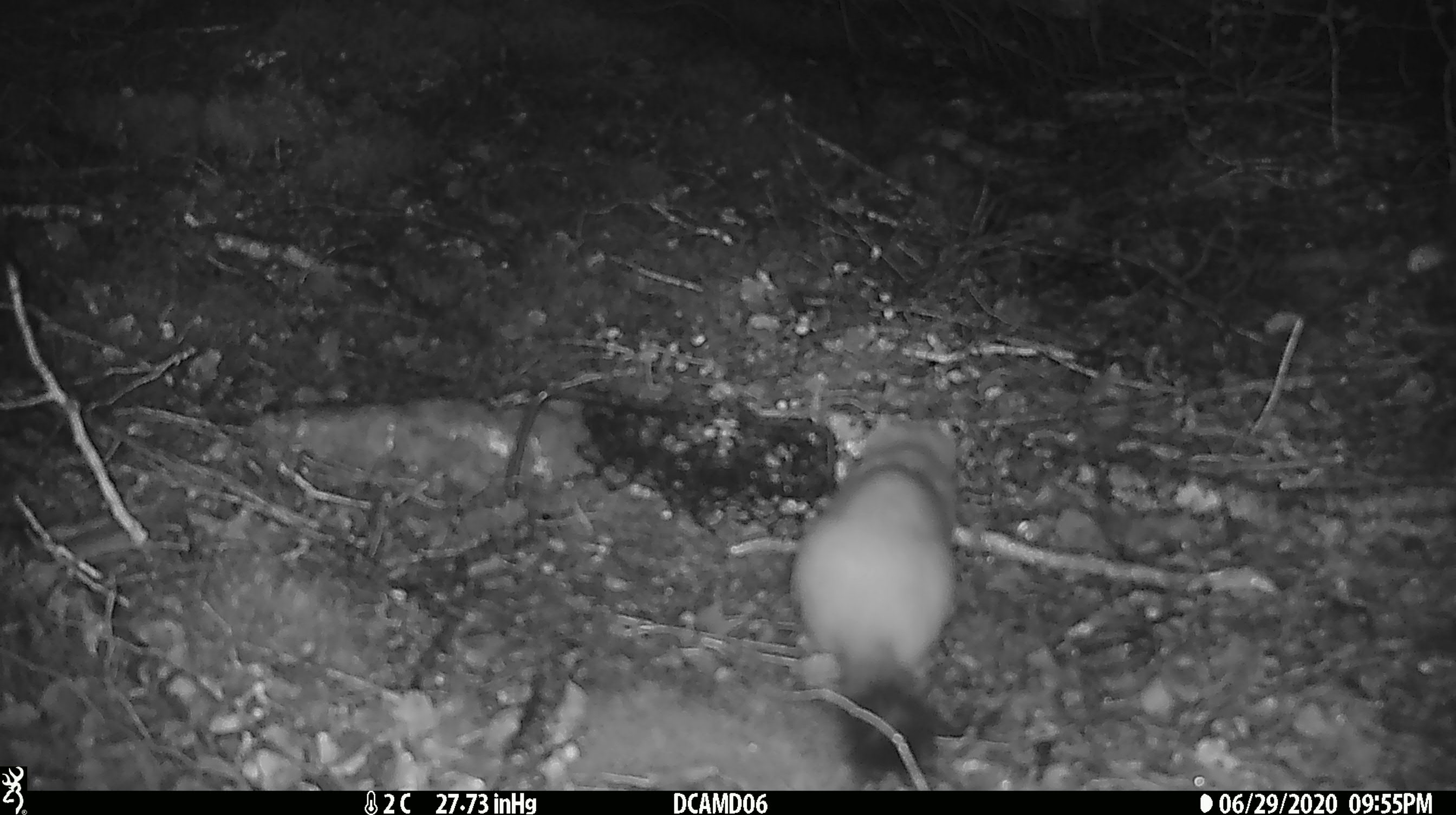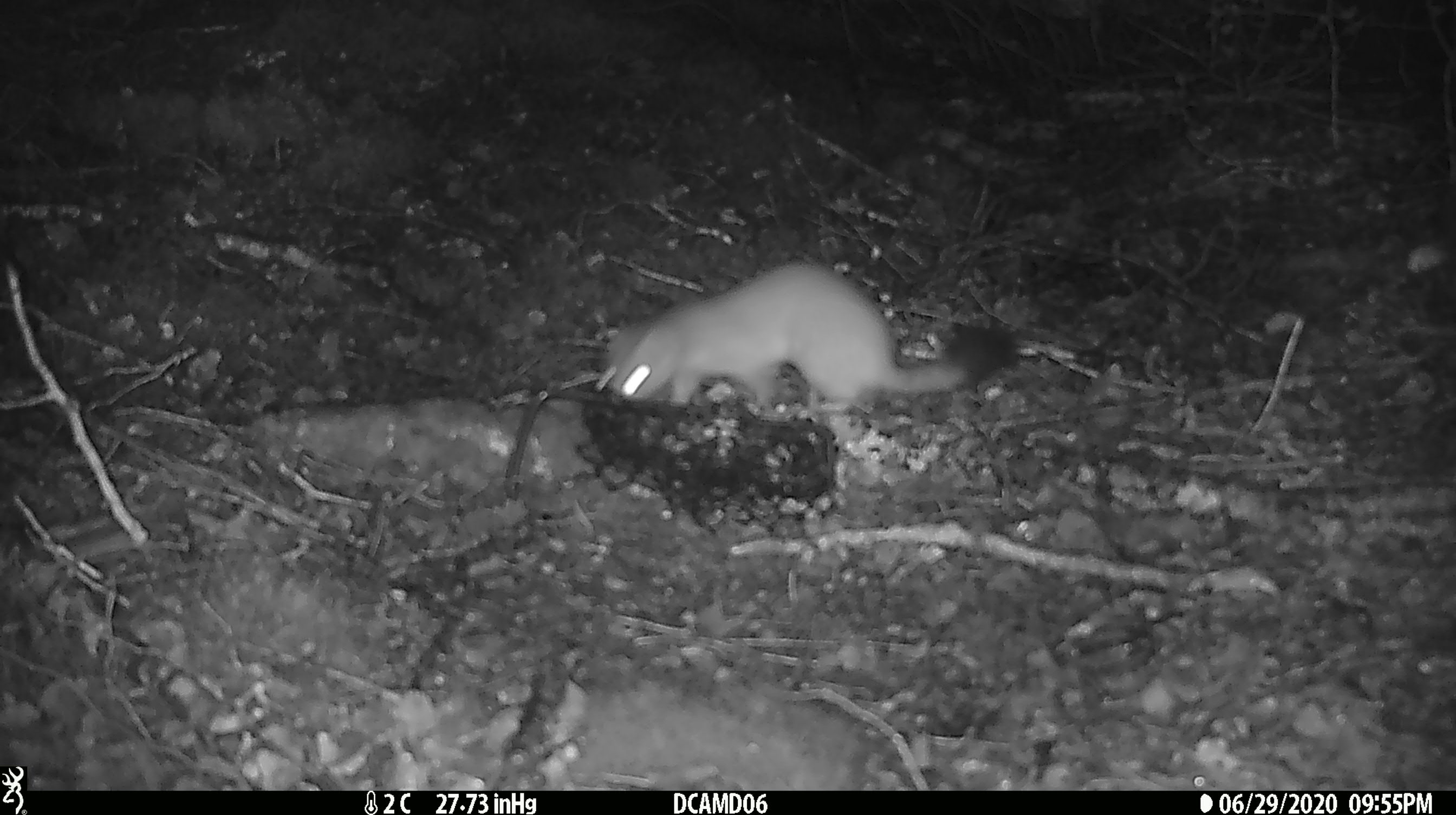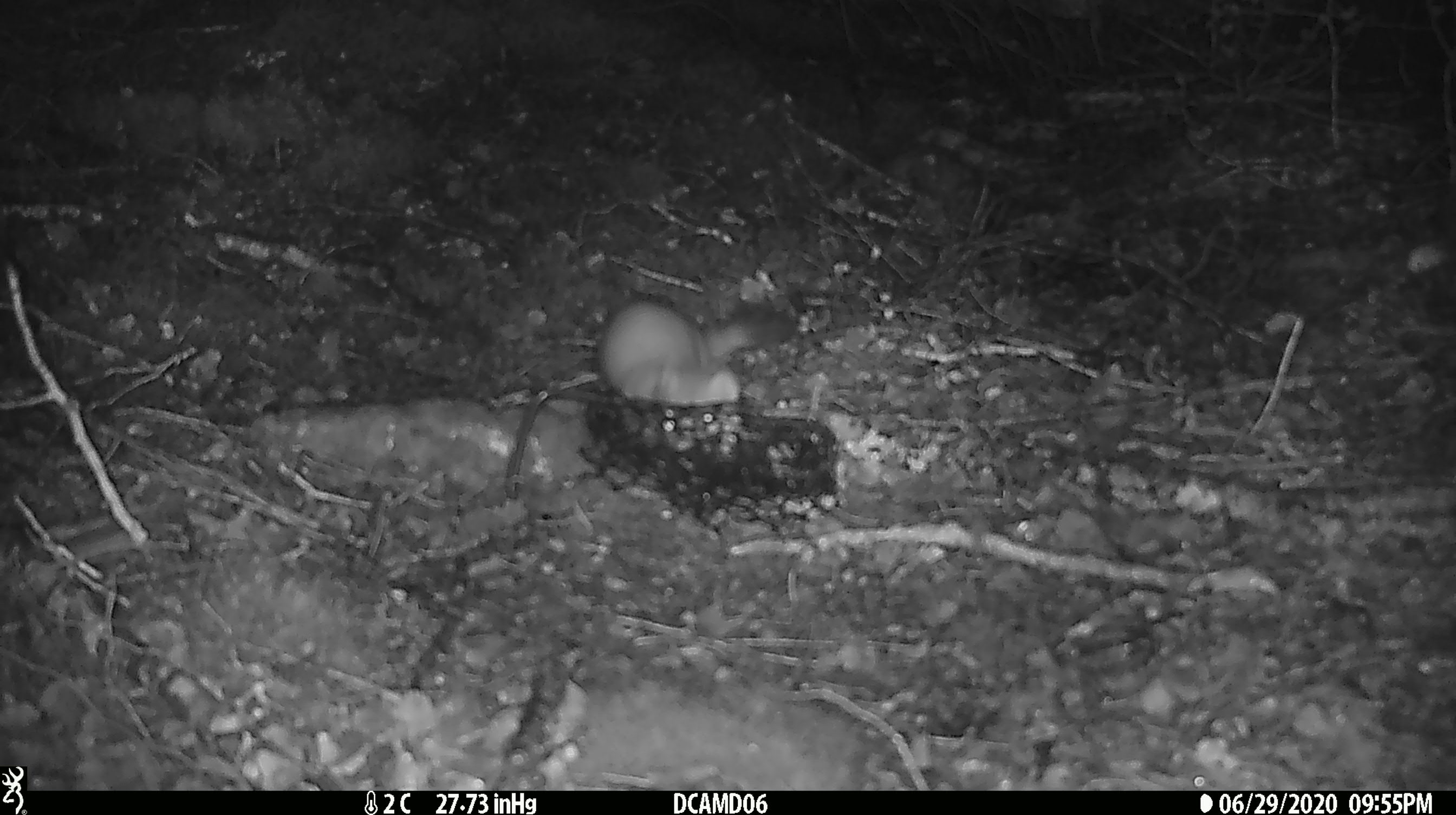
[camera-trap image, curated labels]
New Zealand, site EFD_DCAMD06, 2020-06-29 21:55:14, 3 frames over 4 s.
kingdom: Animalia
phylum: Chordata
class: Mammalia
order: Carnivora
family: Mustelidae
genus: Mustela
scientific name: Mustela erminea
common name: stoat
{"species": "stoat (Mustela erminea)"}